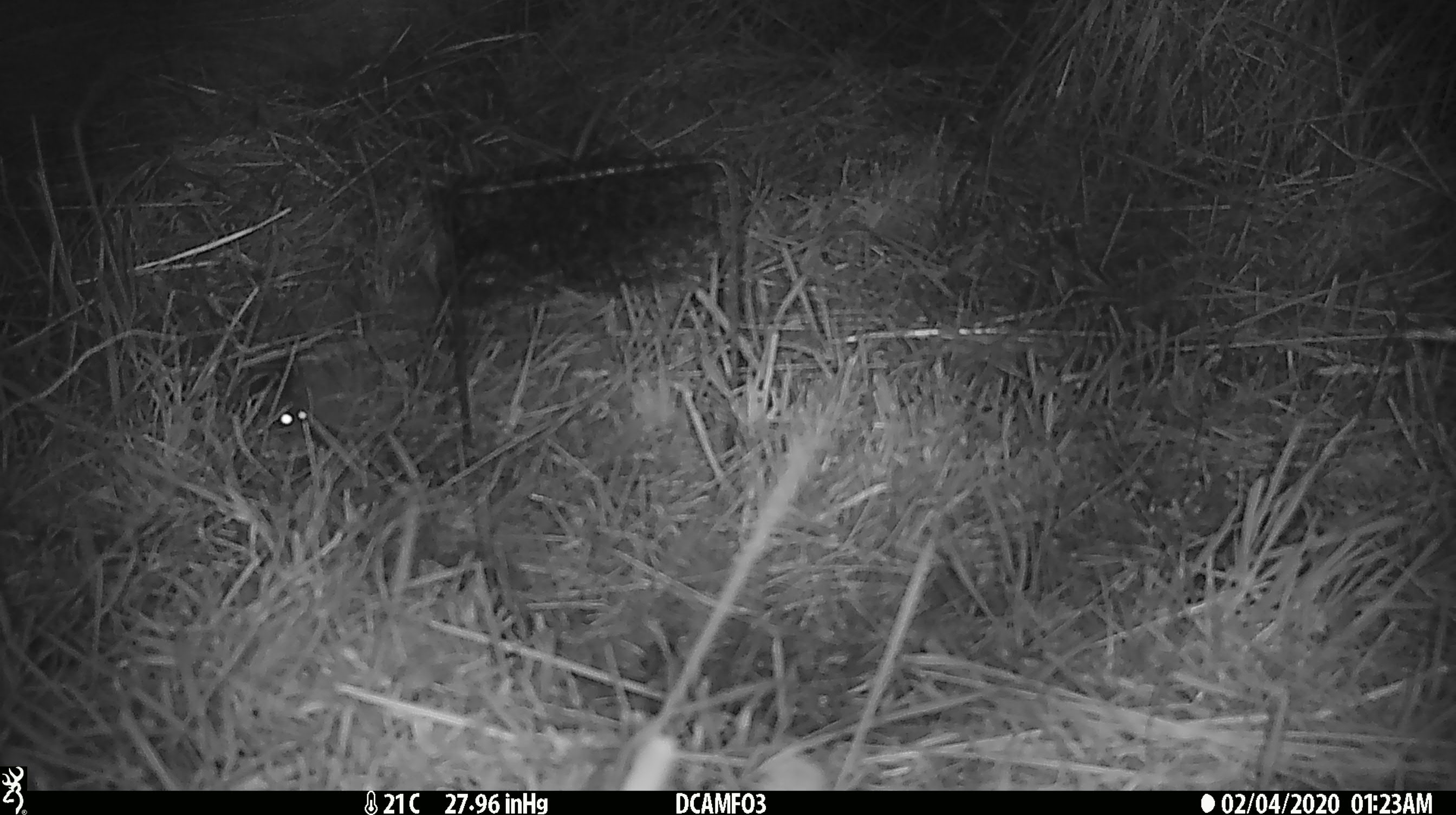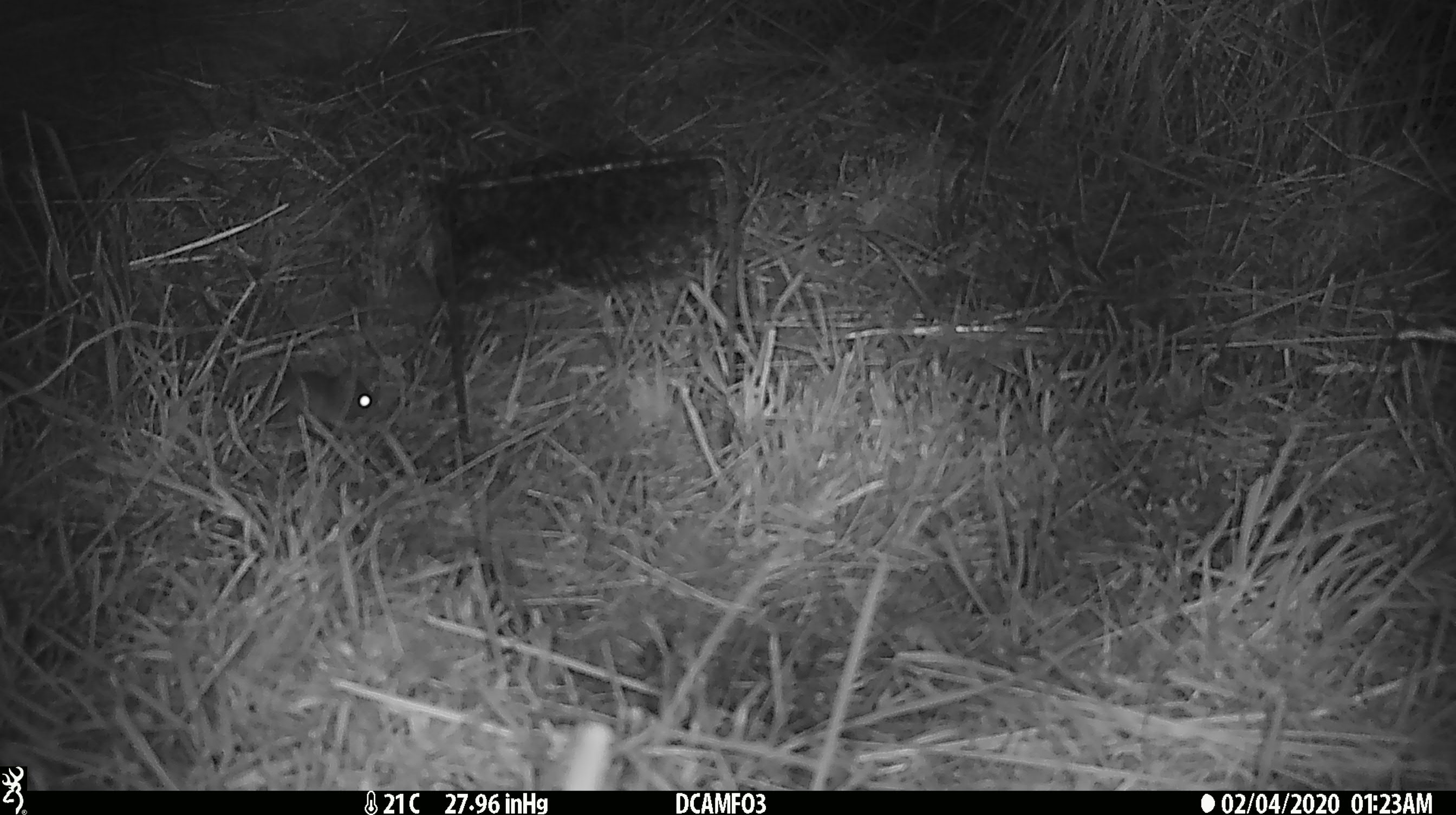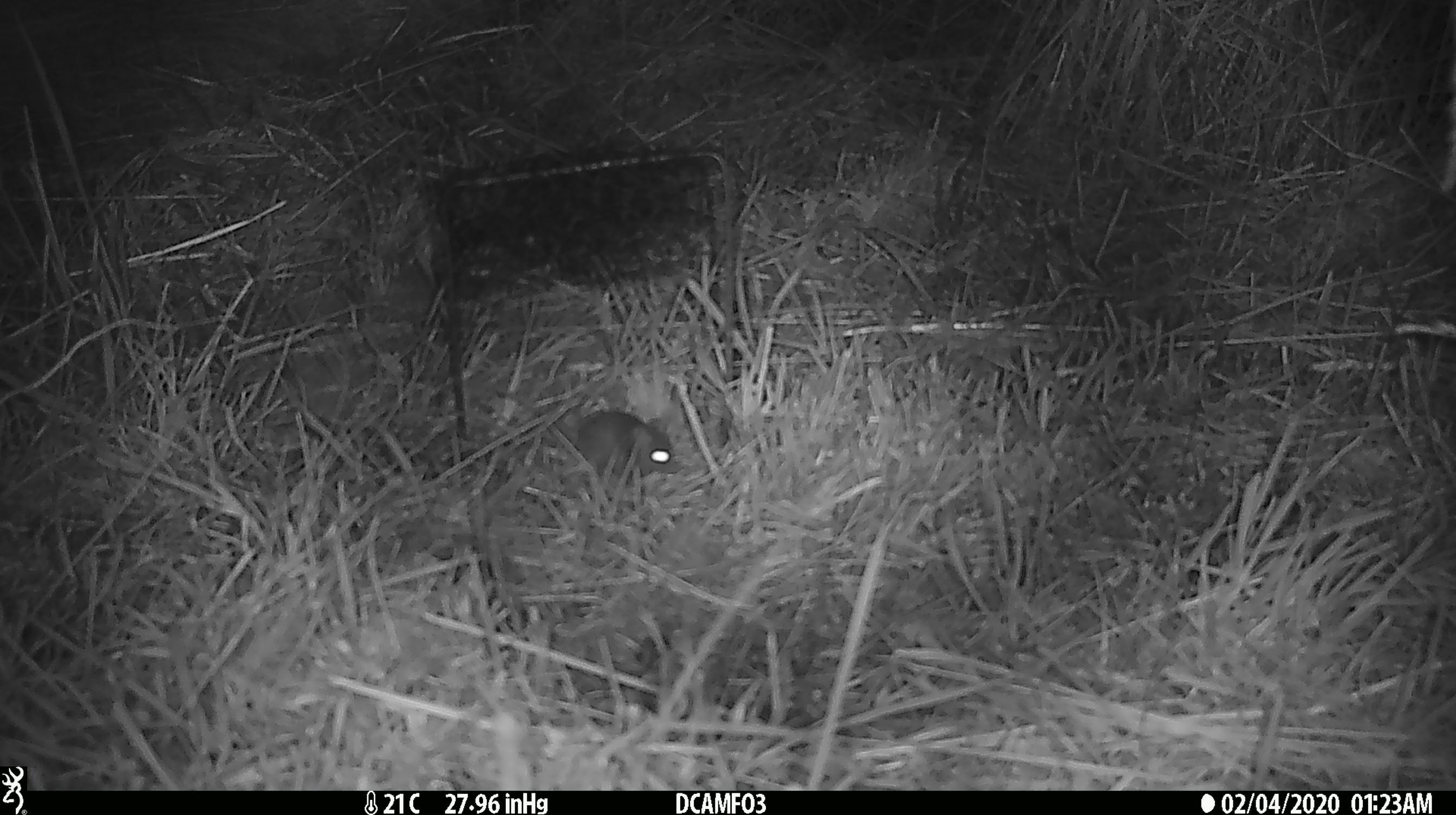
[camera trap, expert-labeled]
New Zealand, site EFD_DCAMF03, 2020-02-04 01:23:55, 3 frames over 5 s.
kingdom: Animalia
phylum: Chordata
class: Mammalia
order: Rodentia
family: Muridae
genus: Mus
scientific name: Mus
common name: mouse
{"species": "mouse (Mus)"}